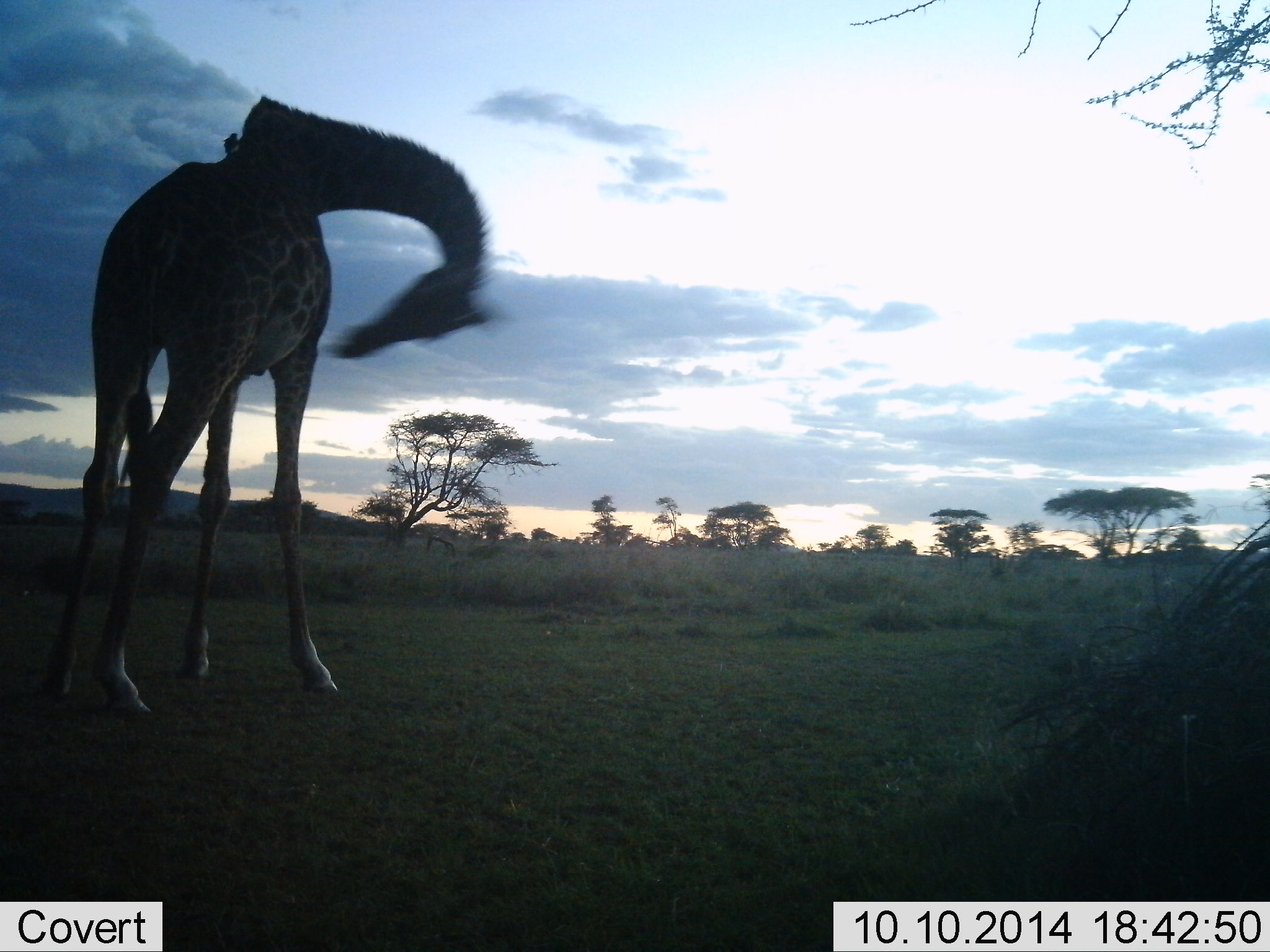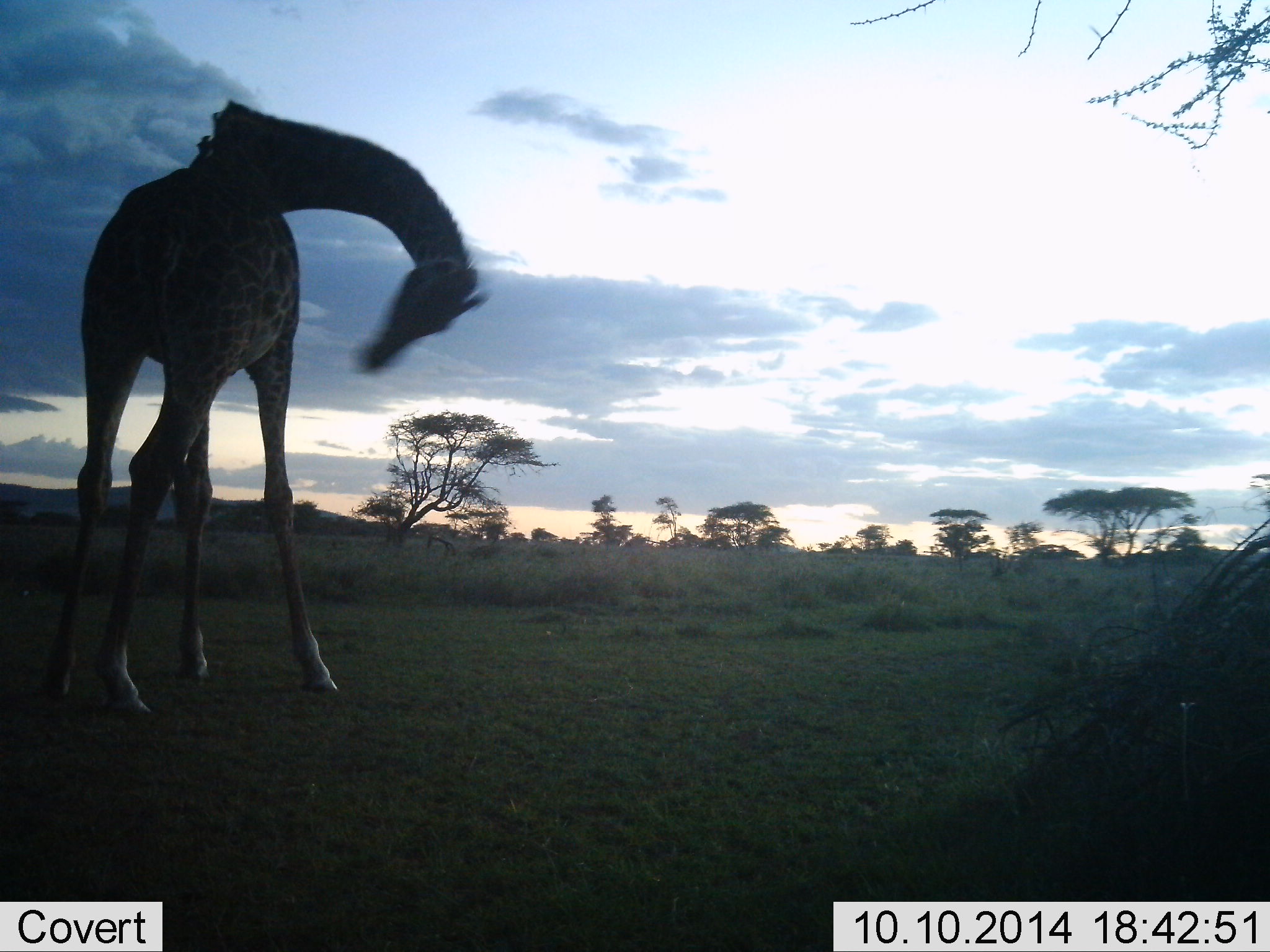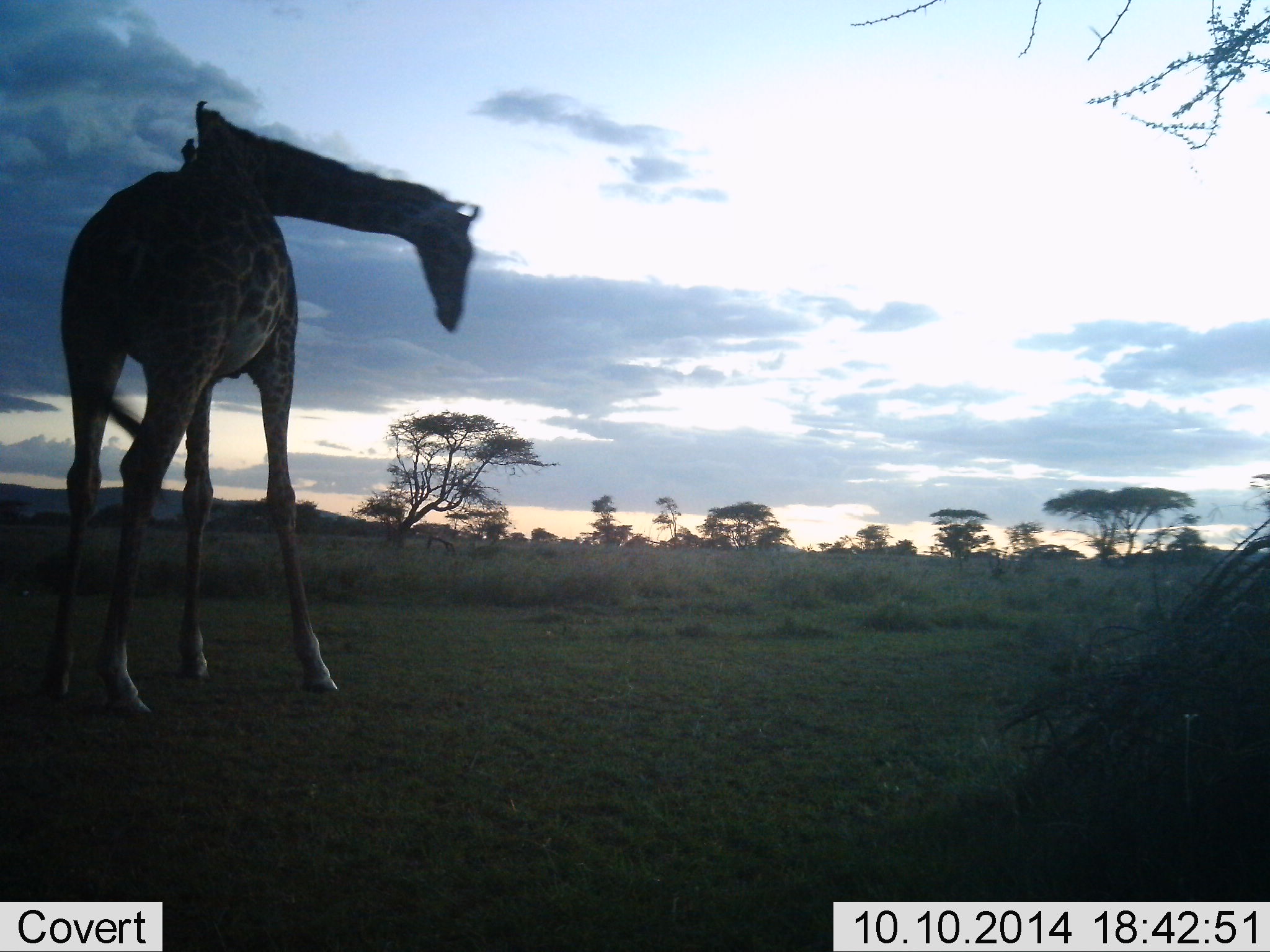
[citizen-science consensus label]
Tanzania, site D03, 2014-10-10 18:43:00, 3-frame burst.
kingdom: Animalia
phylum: Chordata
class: Mammalia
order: Artiodactyla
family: Giraffidae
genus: Giraffa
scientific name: Giraffa camelopardalis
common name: giraffe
Giraffe (Giraffa camelopardalis), count 1. Behavior (volunteer vote fractions): standing 100%, resting 0%, moving 0%, interacting 0%. Young present (vote fraction): 0%. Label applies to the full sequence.